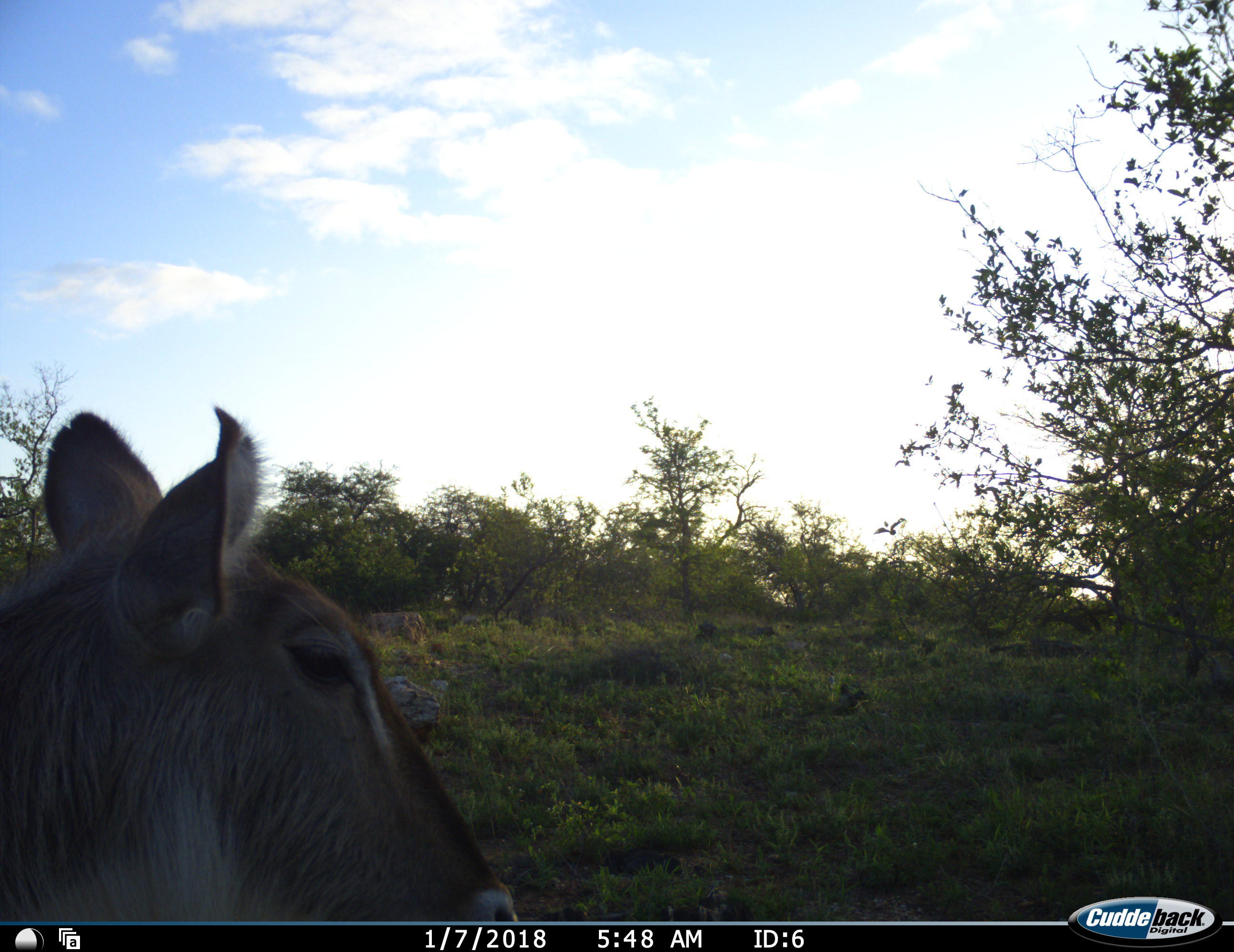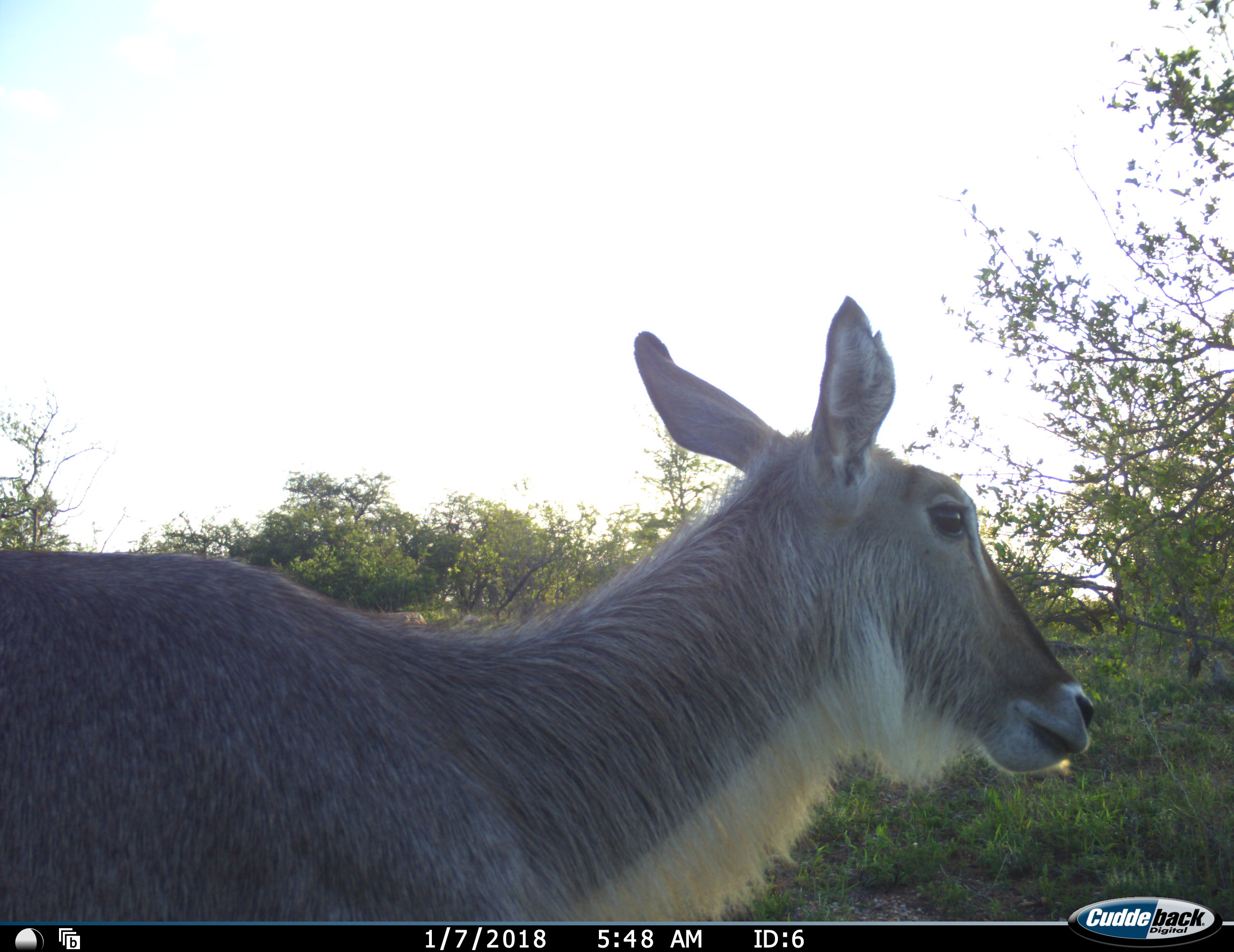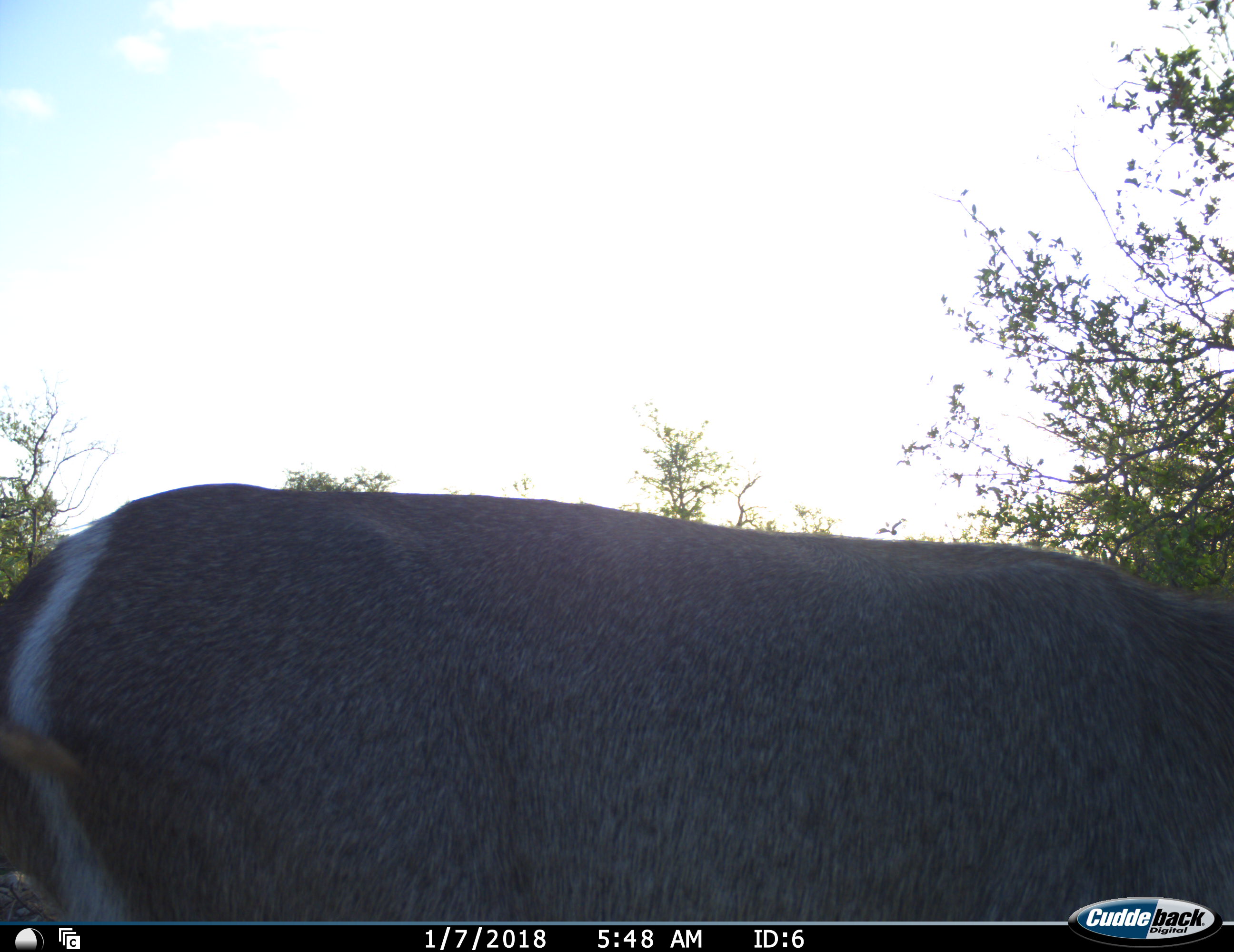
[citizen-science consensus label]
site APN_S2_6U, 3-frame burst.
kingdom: Animalia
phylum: Chordata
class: Mammalia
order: Artiodactyla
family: Bovidae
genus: Kobus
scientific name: Kobus ellipsiprymnus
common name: waterbuck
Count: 1.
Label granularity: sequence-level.